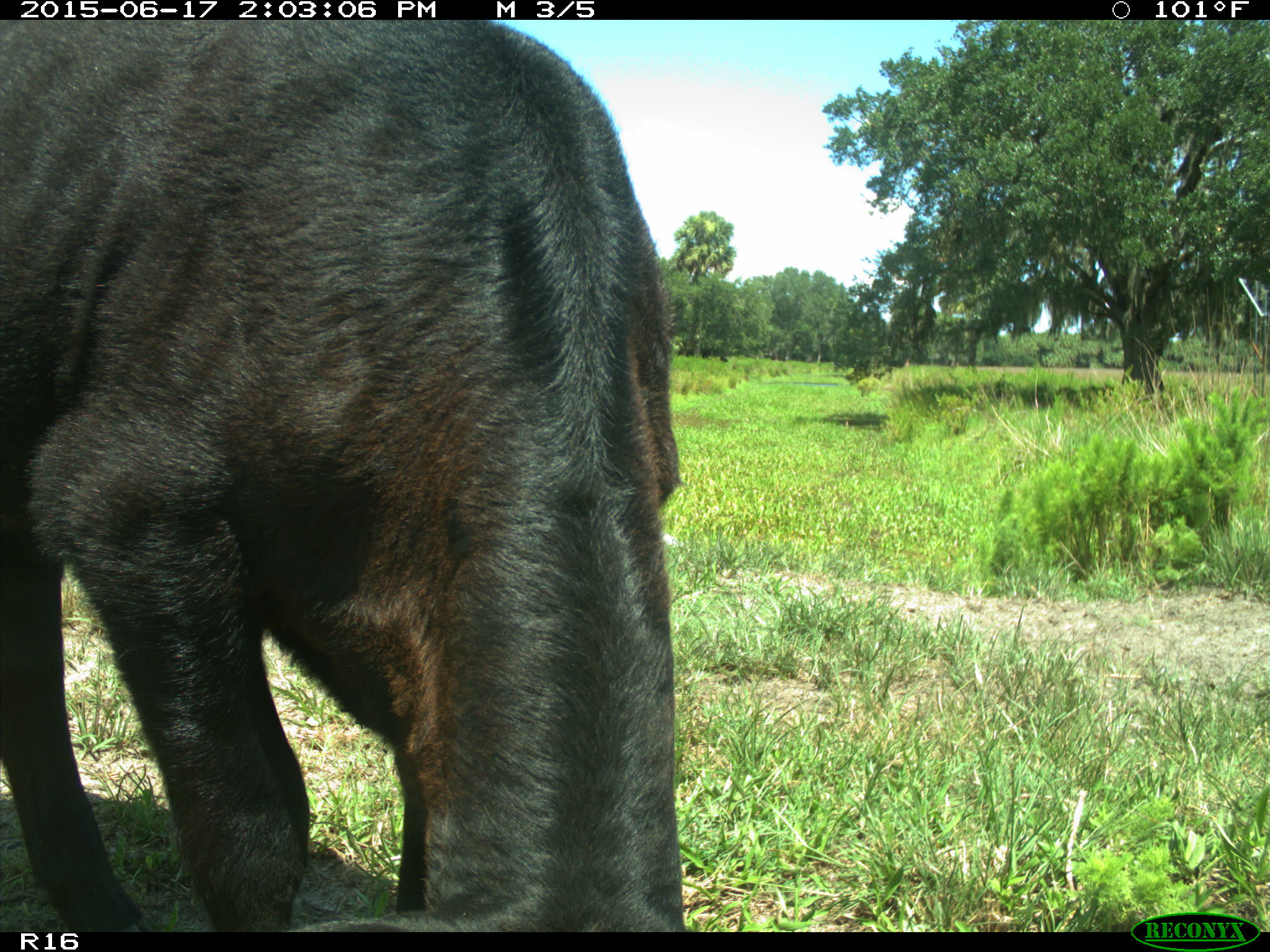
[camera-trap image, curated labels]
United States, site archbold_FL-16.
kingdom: Animalia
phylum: Chordata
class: Mammalia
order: Artiodactyla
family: Bovidae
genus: Bos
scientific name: Bos taurus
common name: domestic cow